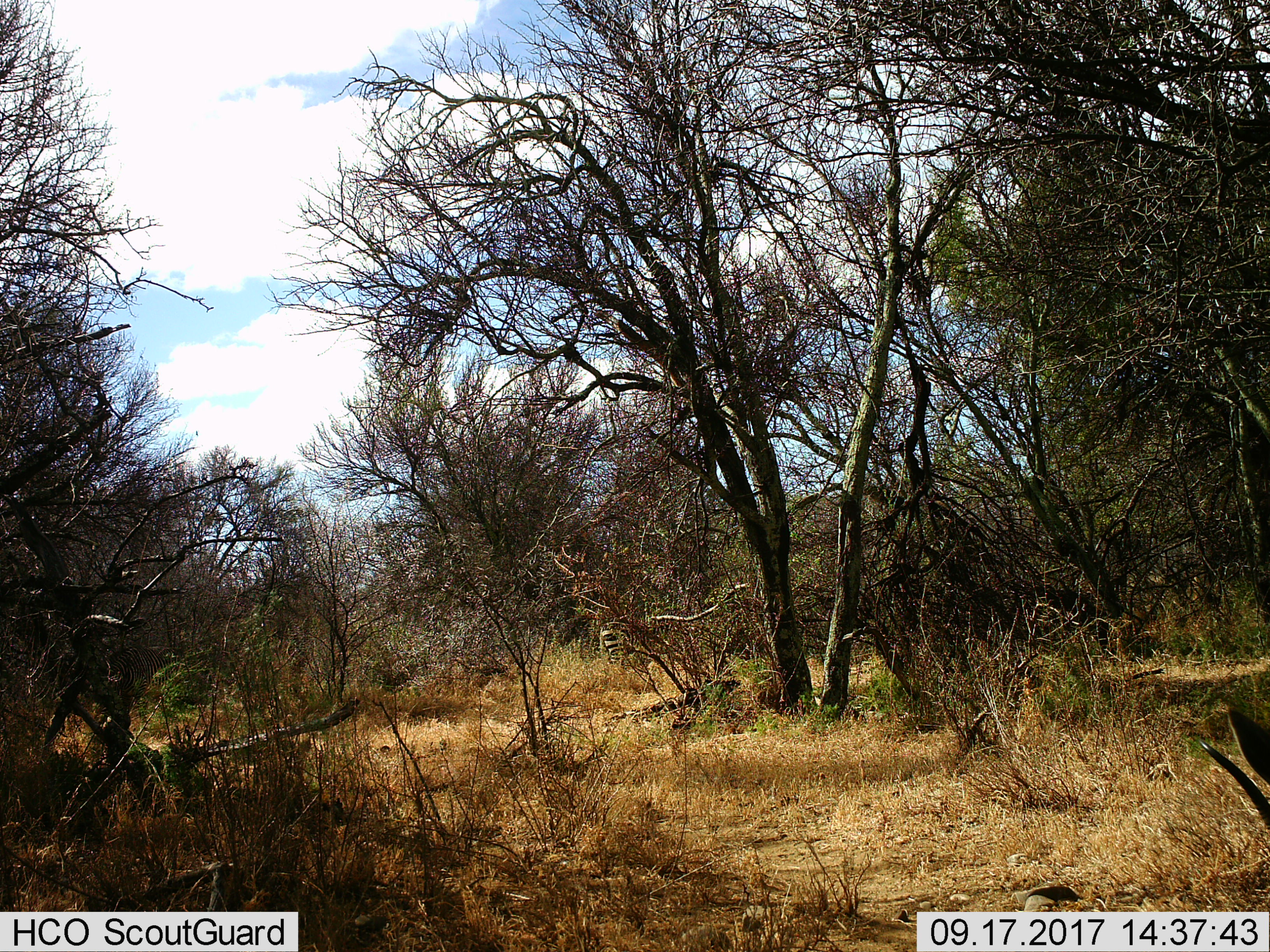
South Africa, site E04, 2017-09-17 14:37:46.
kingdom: Animalia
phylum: Chordata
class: Mammalia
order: Perissodactyla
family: Equidae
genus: Equus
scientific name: Equus zebra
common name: mountain zebra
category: zebramountain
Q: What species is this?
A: Zebramountain (mountain zebra) (Equus zebra).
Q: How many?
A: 1.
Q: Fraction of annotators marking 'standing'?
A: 50%.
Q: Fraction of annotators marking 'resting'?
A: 0%.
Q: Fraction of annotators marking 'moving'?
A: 50%.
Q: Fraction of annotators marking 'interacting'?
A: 0%.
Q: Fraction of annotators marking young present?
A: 0%.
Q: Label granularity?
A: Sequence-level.